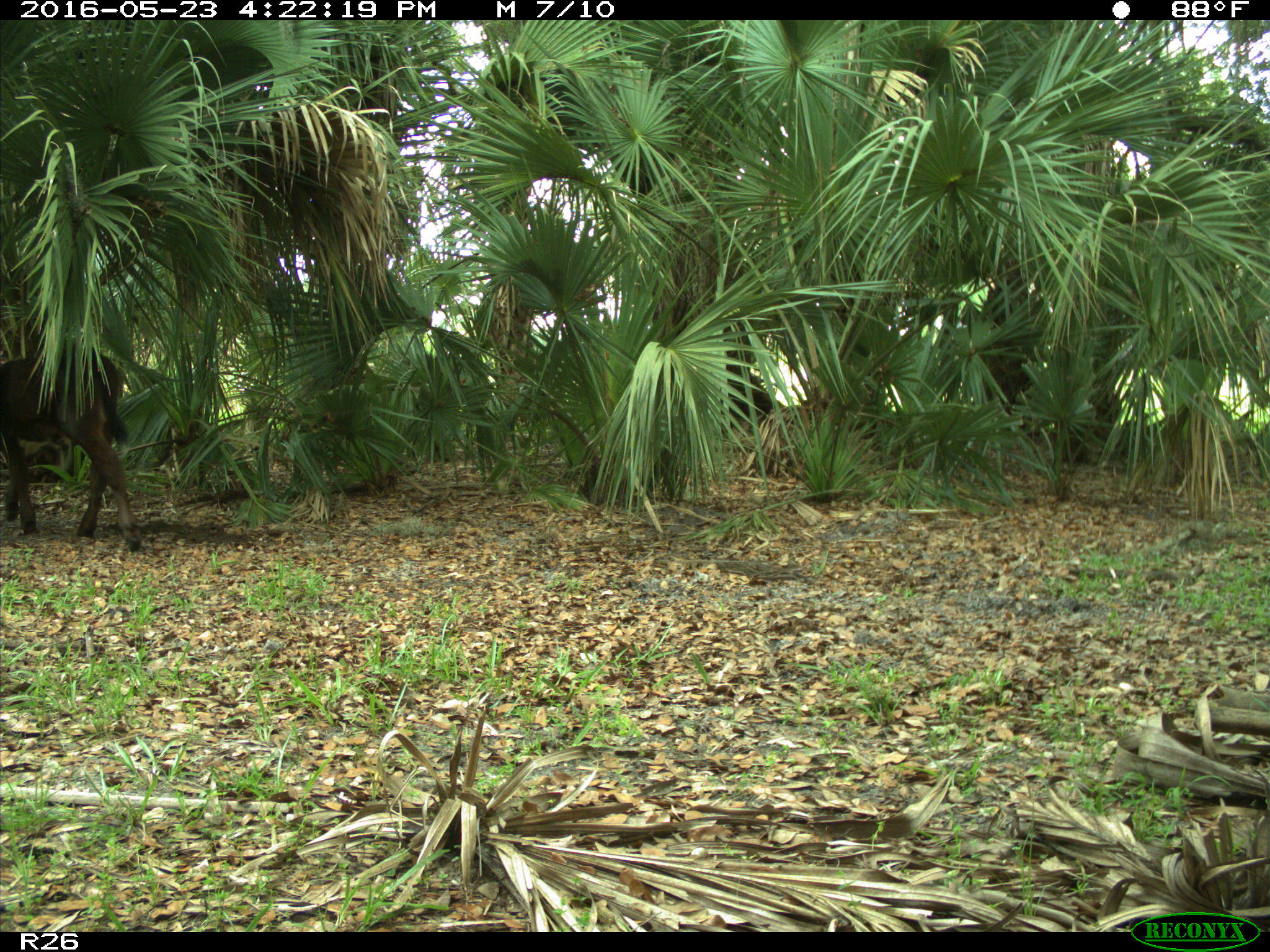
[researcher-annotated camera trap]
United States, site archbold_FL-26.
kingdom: Animalia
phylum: Chordata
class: Mammalia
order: Artiodactyla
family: Bovidae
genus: Bos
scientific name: Bos taurus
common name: domestic cow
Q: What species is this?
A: Bos taurus (domestic cow).